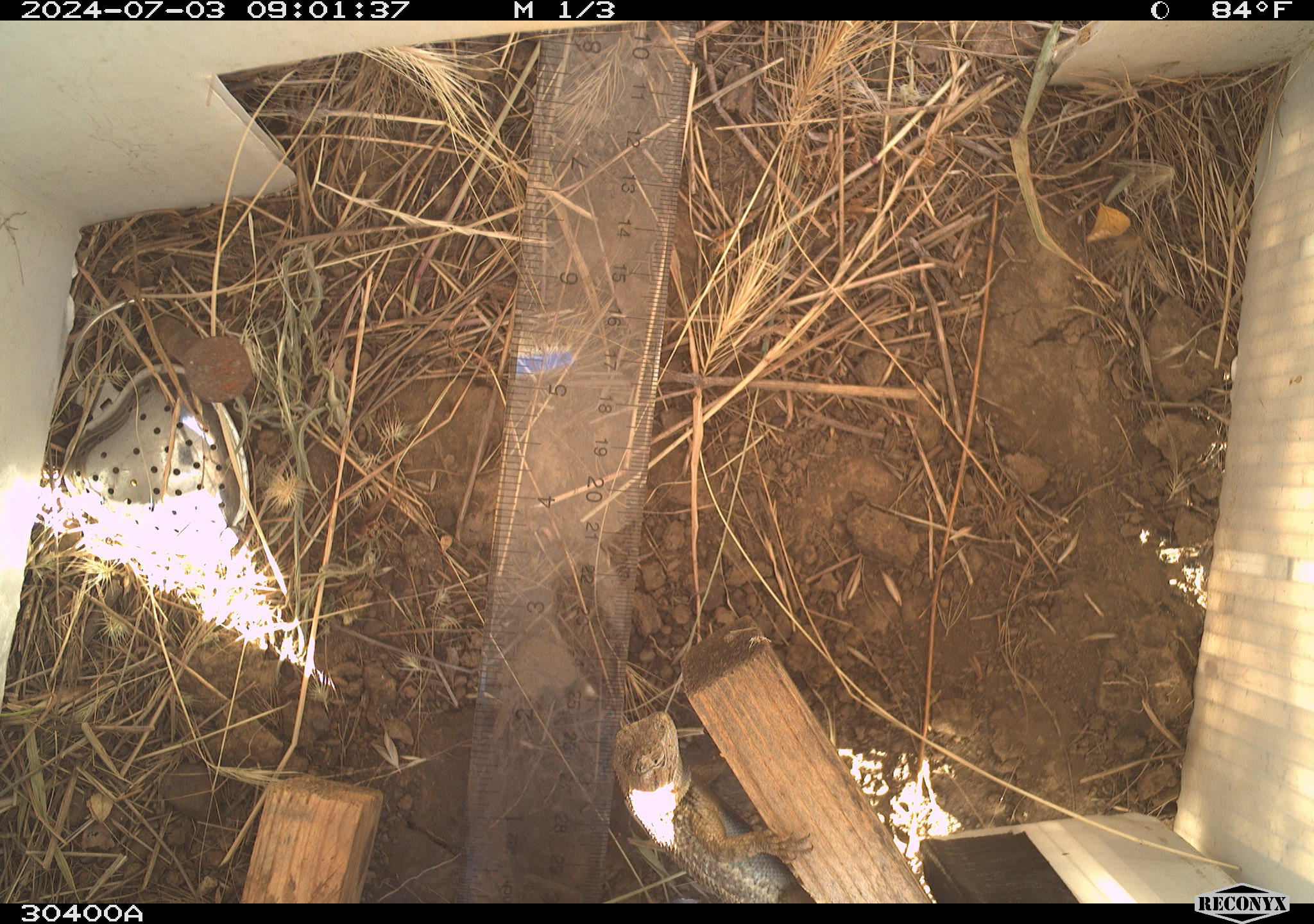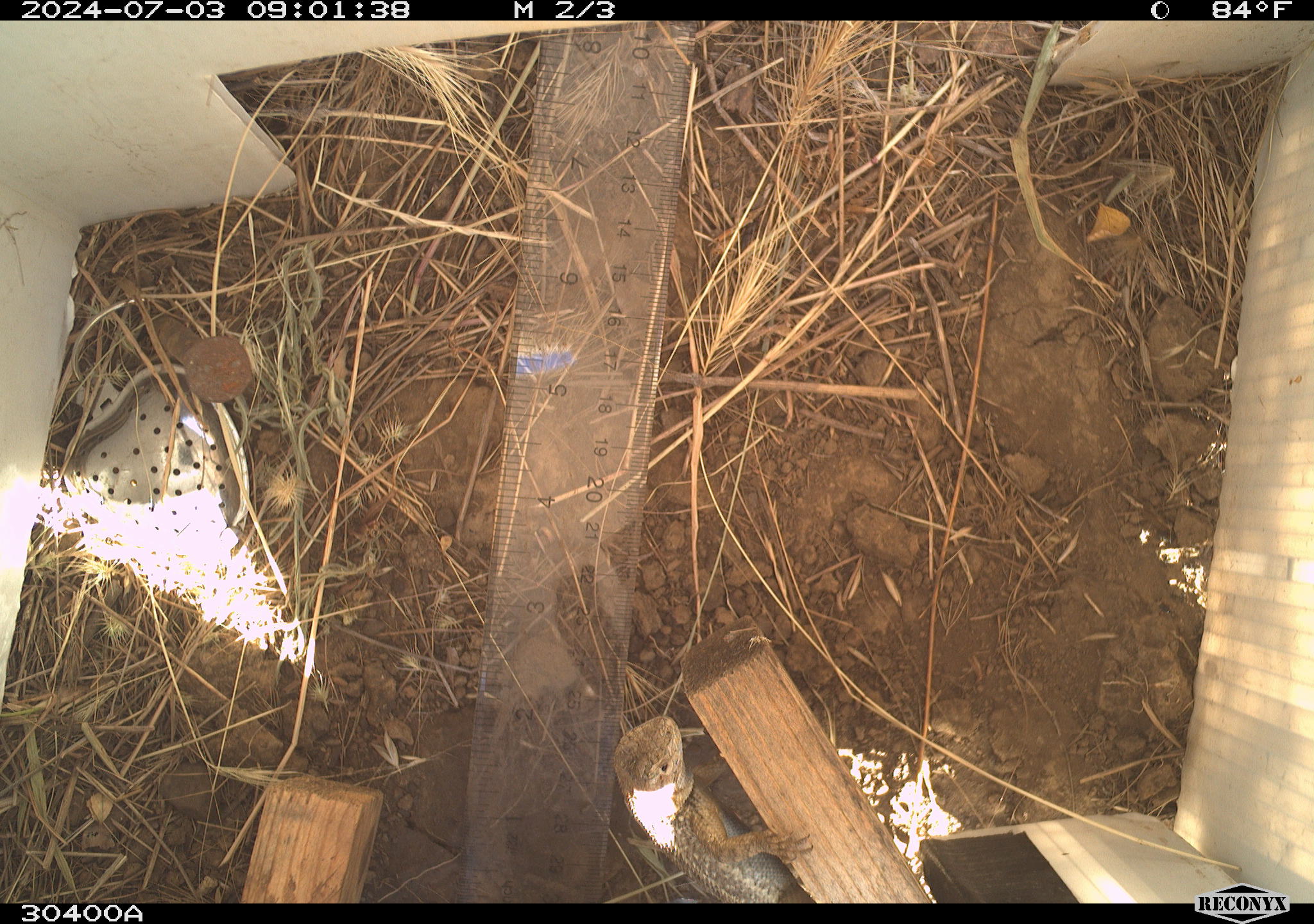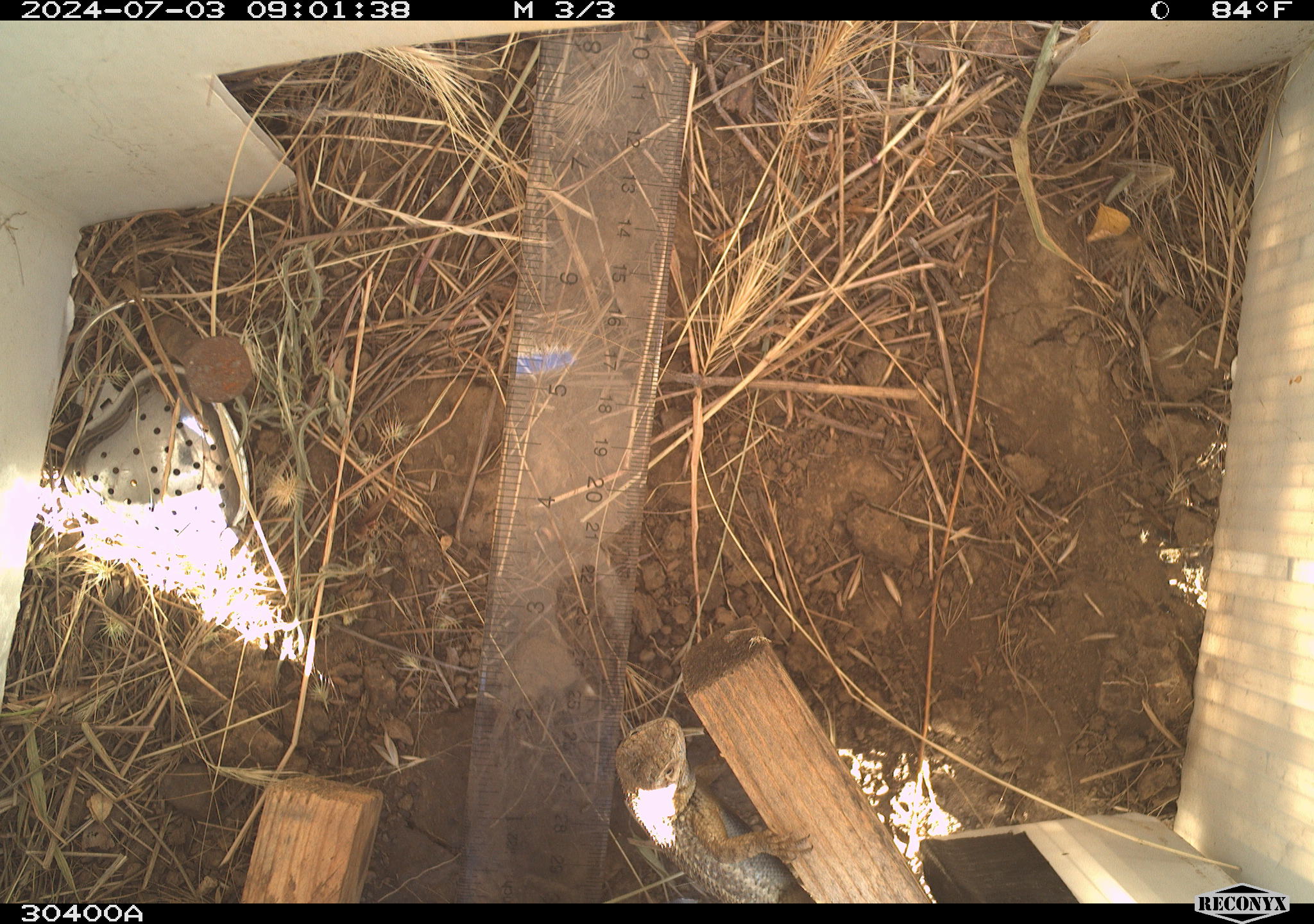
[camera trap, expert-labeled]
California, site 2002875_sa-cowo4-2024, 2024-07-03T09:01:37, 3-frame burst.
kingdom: Animalia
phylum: Chordata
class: Reptilia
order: Squamata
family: Phrynosomatidae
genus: Sceloporus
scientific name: Sceloporus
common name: spiny lizards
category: sceloporus species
Sceloporus species (spiny lizards) (Sceloporus).